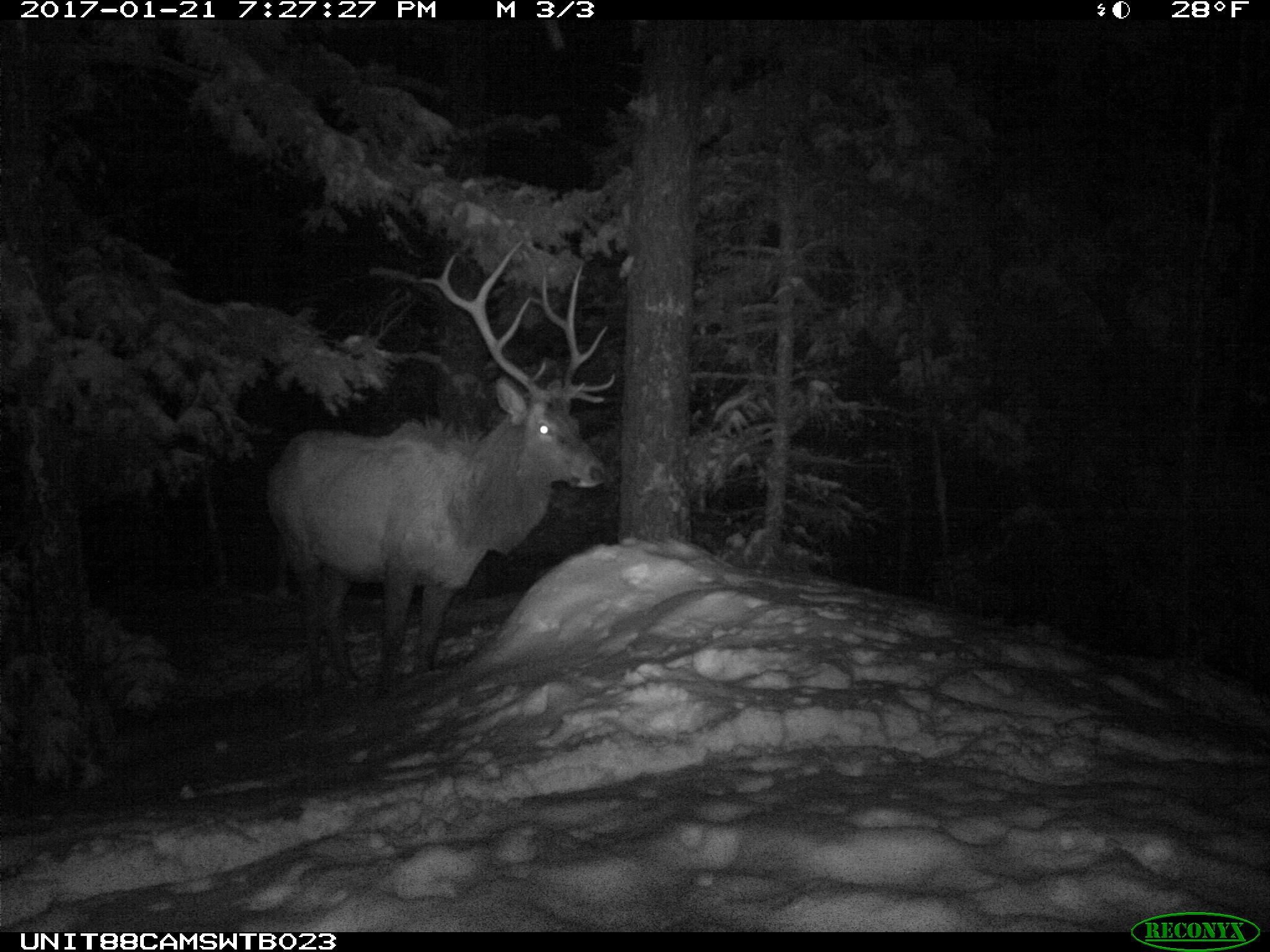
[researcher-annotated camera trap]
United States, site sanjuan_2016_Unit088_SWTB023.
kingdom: Animalia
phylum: Chordata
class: Mammalia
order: Artiodactyla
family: Cervidae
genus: Cervus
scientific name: Cervus elaphus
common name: red deer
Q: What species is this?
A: Cervus elaphus (red deer).